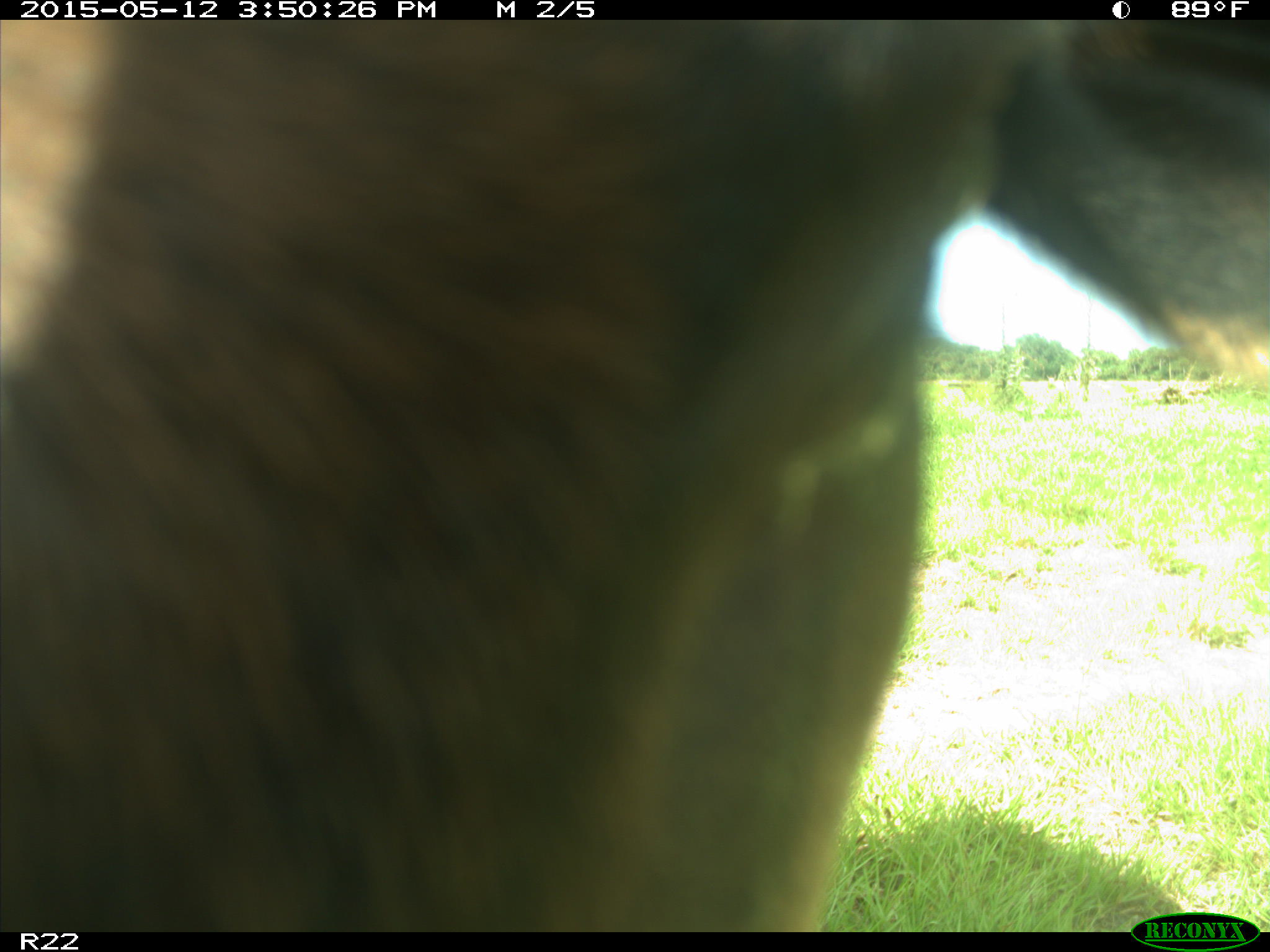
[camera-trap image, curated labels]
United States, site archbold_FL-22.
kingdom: Animalia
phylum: Chordata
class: Mammalia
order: Artiodactyla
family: Bovidae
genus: Bos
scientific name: Bos taurus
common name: domestic cow